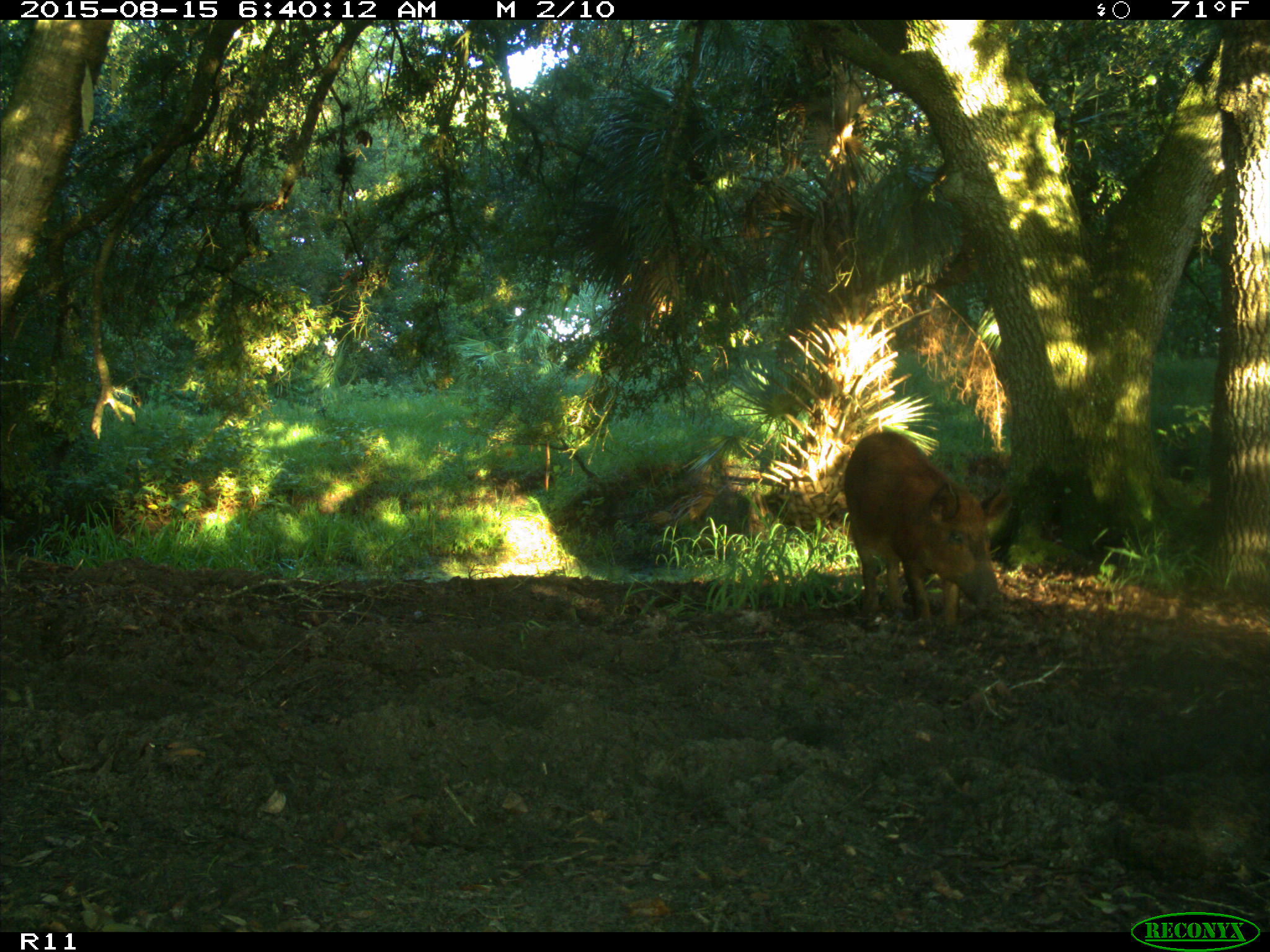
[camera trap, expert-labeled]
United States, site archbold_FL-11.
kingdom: Animalia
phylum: Chordata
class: Mammalia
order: Artiodactyla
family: Suidae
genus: Sus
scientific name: Sus scrofa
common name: wild boar